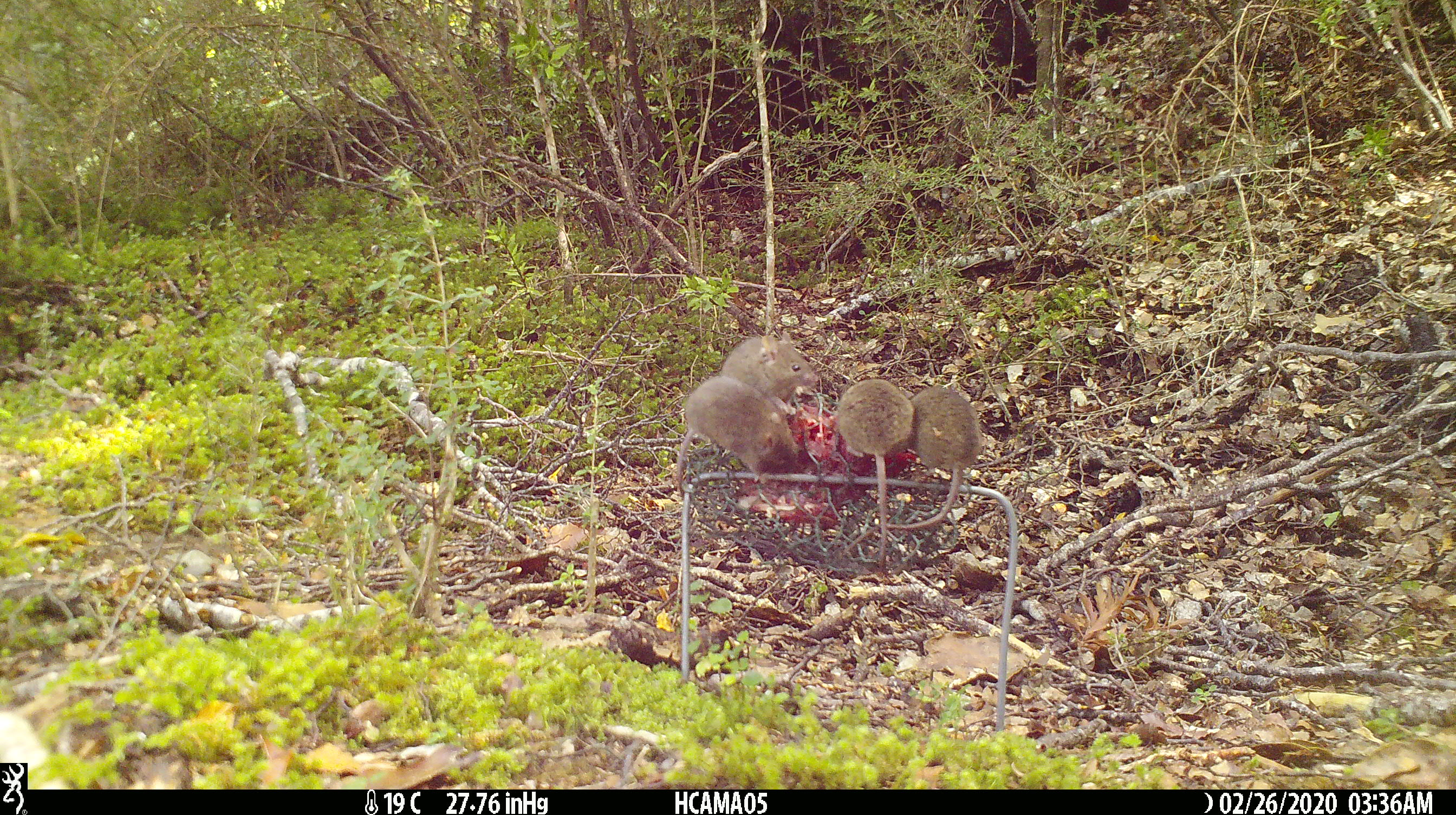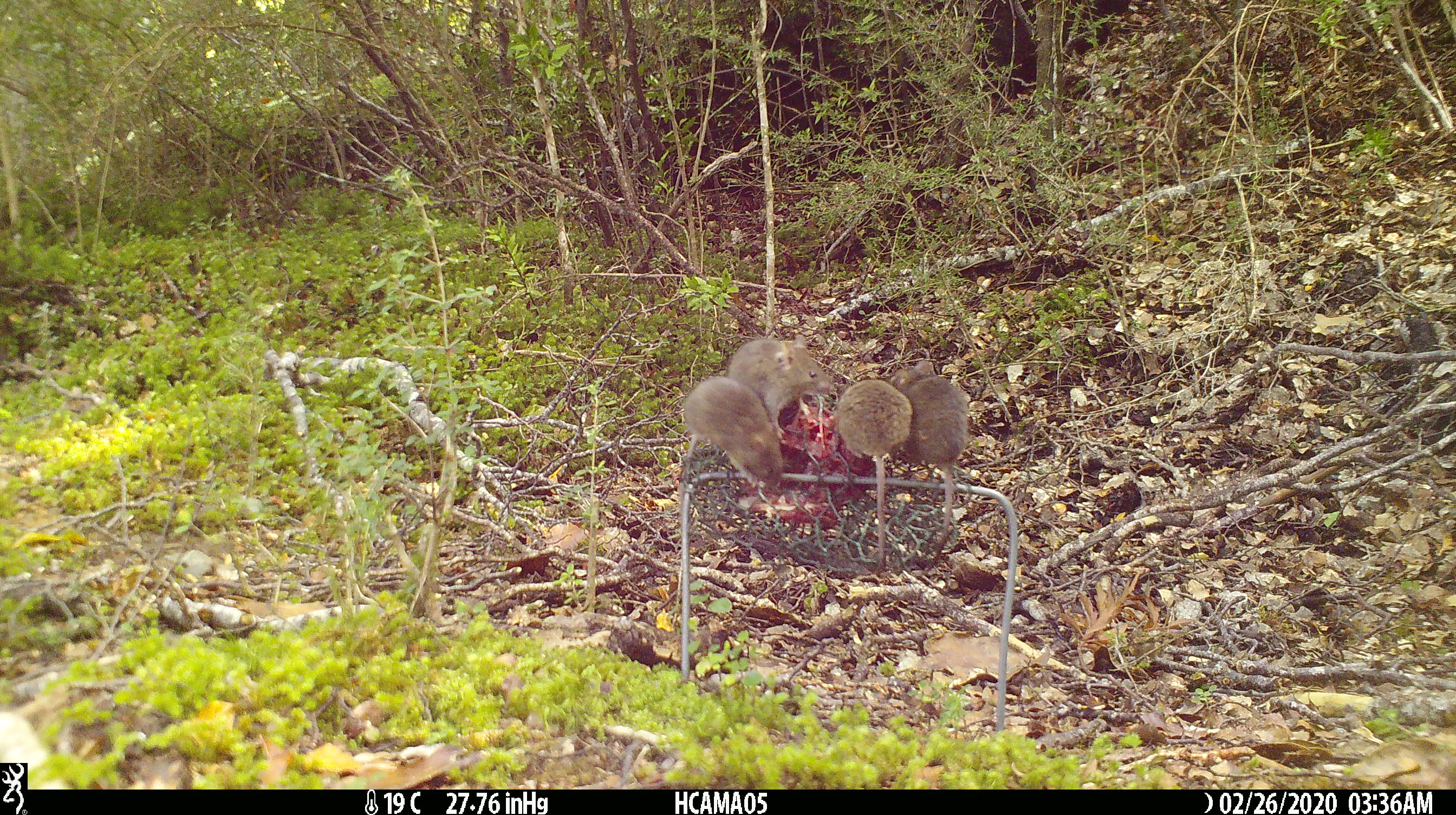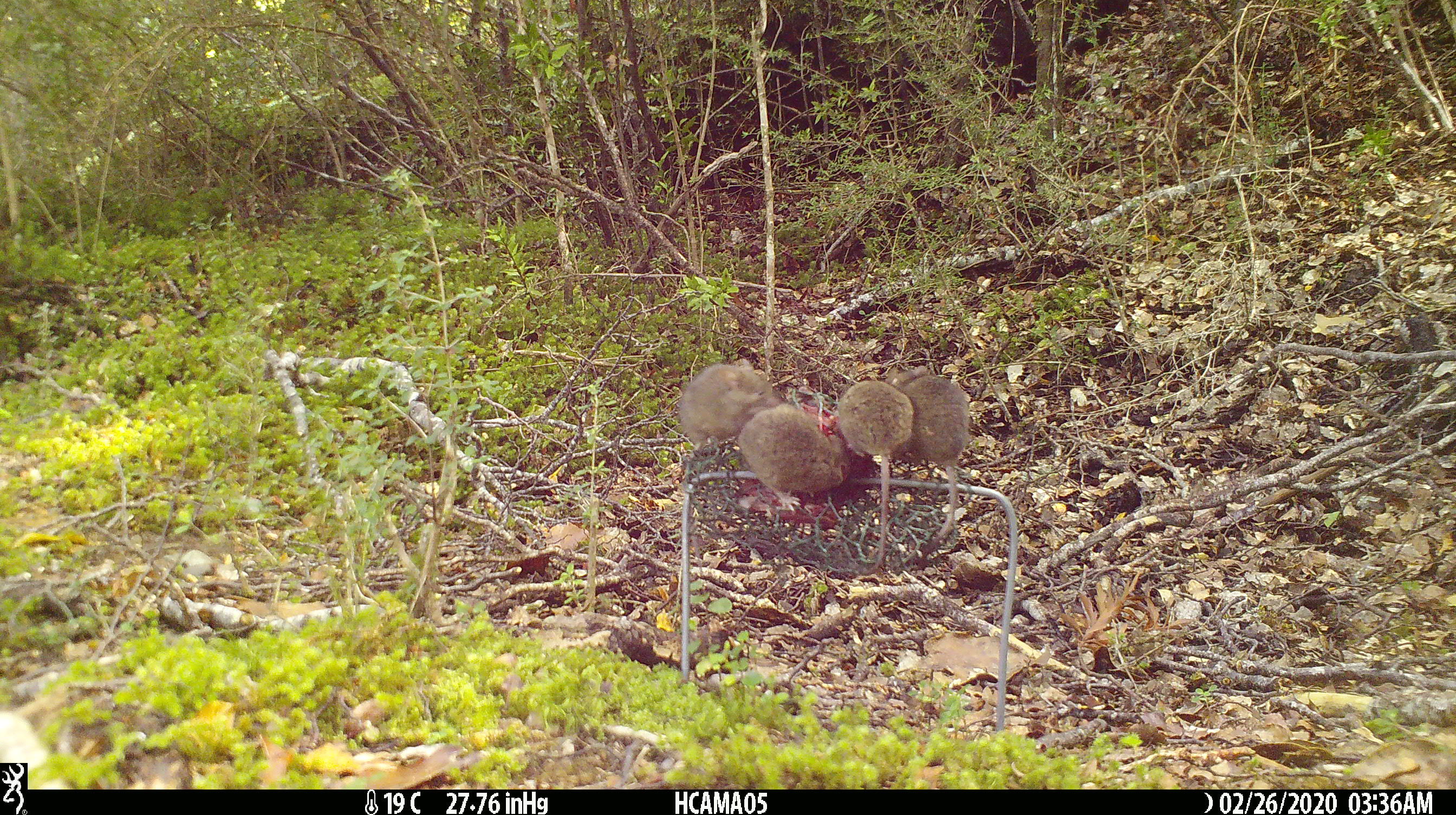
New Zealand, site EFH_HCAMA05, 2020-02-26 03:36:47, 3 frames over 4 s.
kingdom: Animalia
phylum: Chordata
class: Mammalia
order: Rodentia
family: Muridae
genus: Mus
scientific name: Mus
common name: mouse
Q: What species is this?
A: Mouse (Mus).